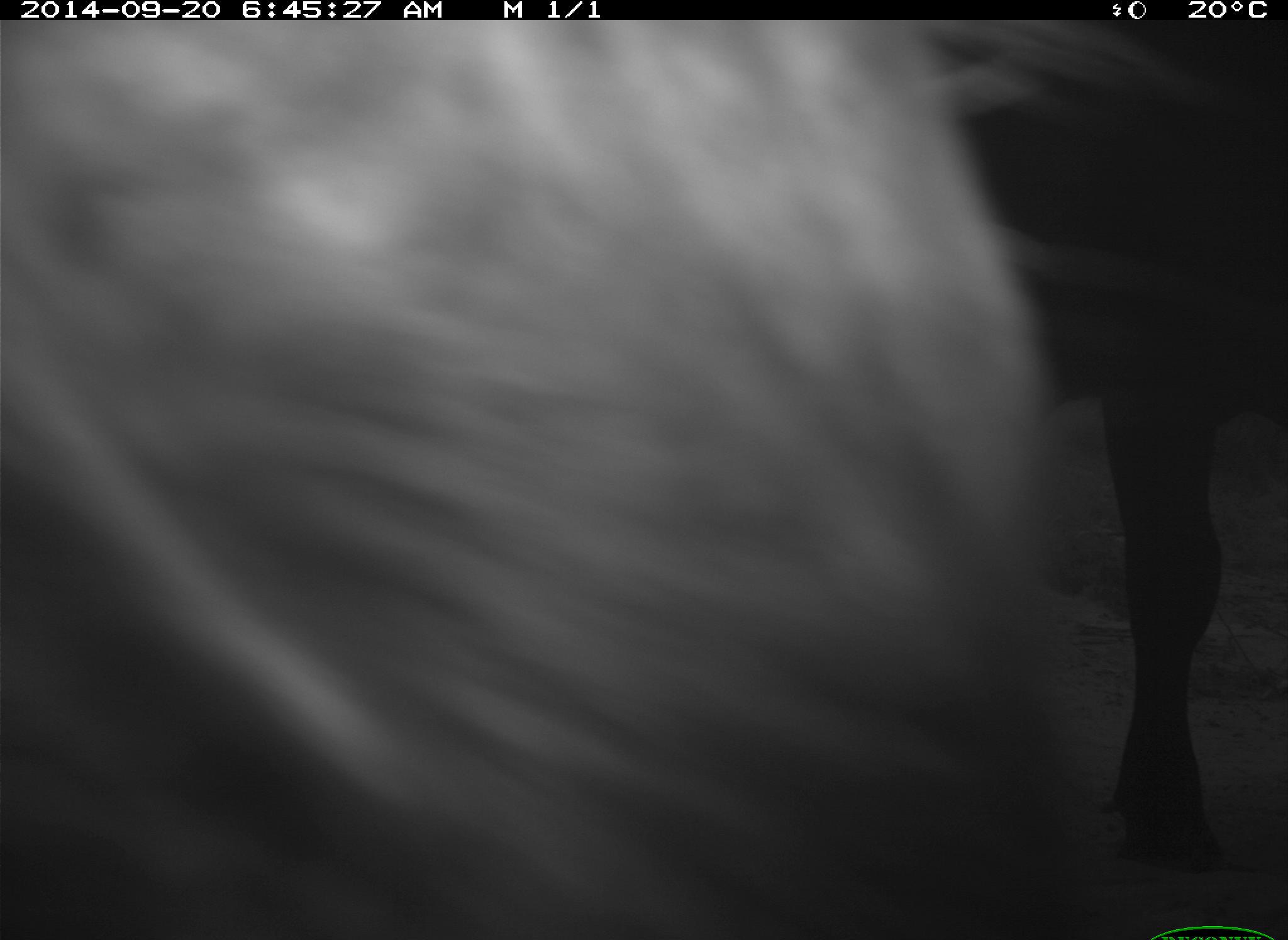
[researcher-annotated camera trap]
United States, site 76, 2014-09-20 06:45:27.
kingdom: Animalia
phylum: Chordata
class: Mammalia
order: Artiodactyla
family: Bovidae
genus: Bos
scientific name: Bos taurus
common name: cow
Cow (Bos taurus).